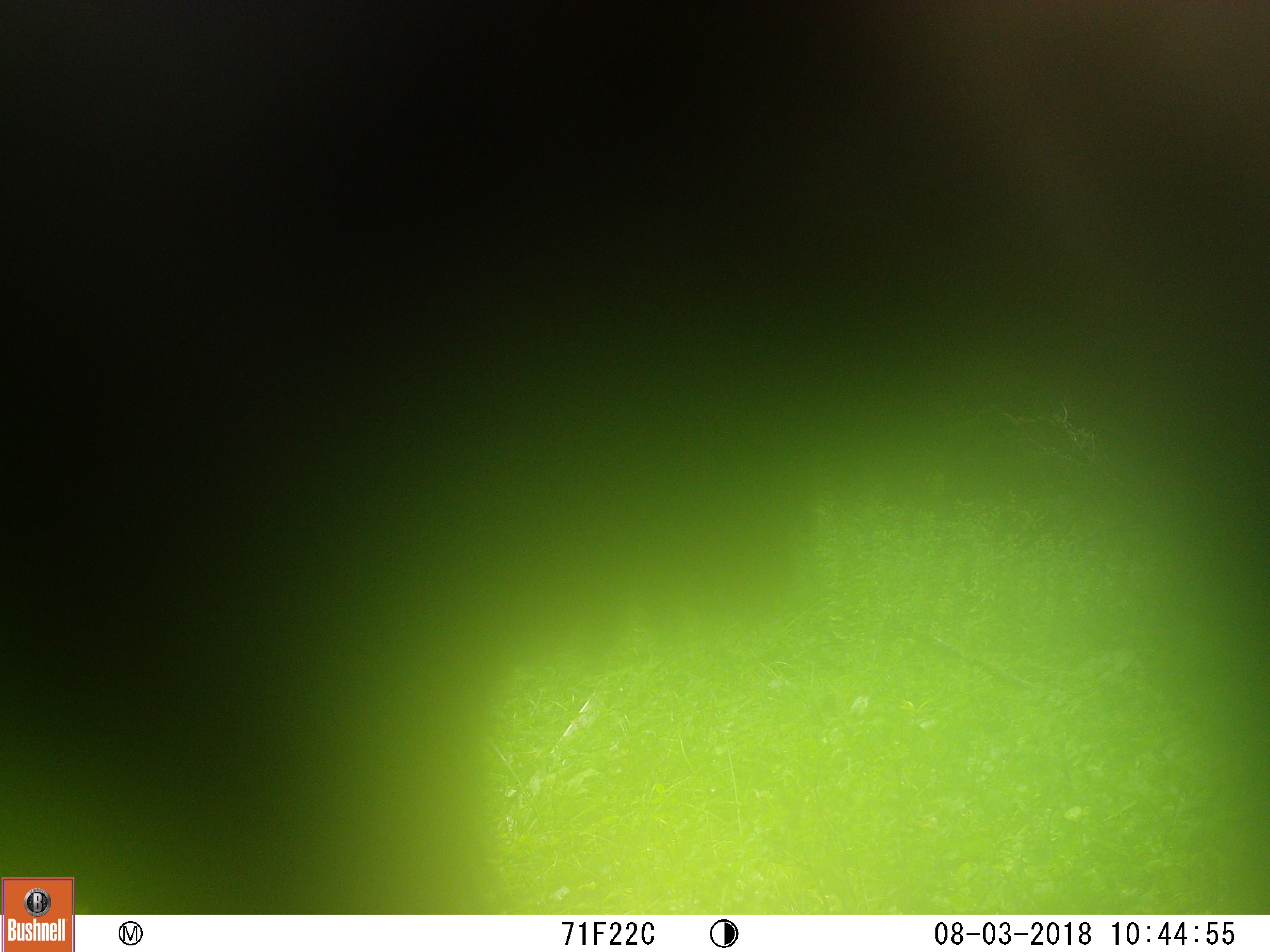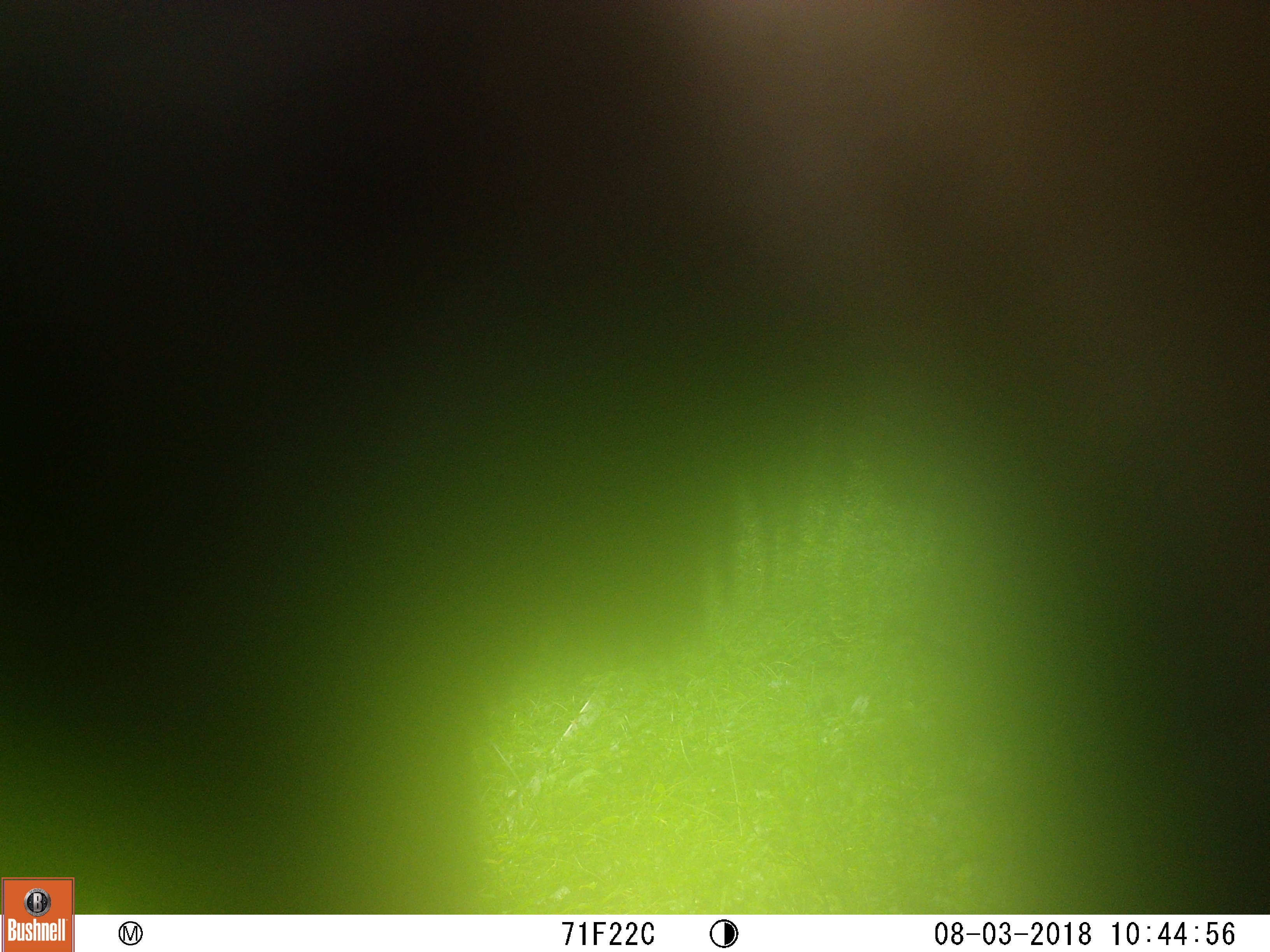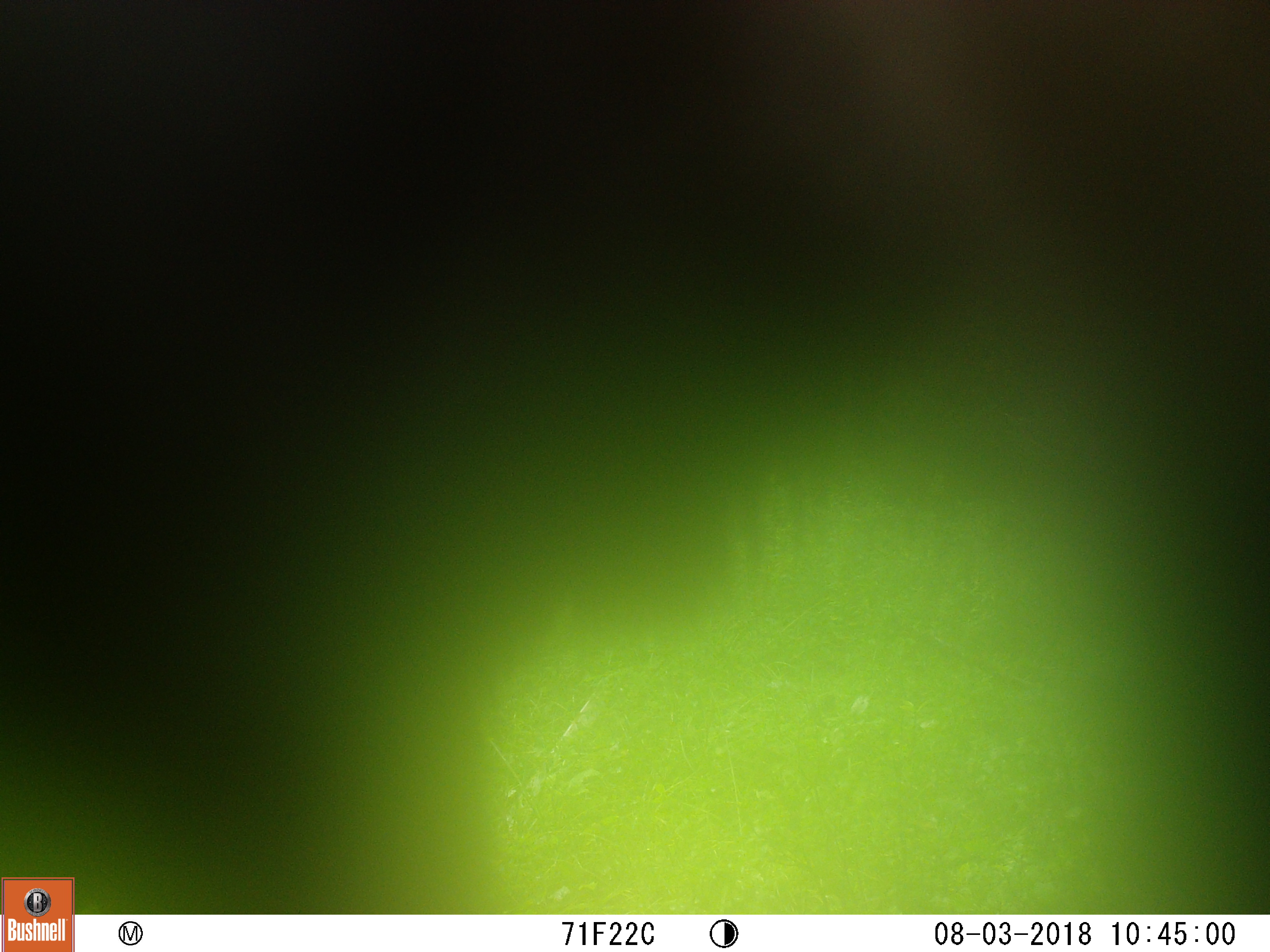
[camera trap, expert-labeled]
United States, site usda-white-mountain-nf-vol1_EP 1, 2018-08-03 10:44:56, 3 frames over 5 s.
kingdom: Animalia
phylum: Chordata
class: Mammalia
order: Artiodactyla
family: Cervidae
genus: Alces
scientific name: Alces alces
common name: moose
Moose (Alces alces).